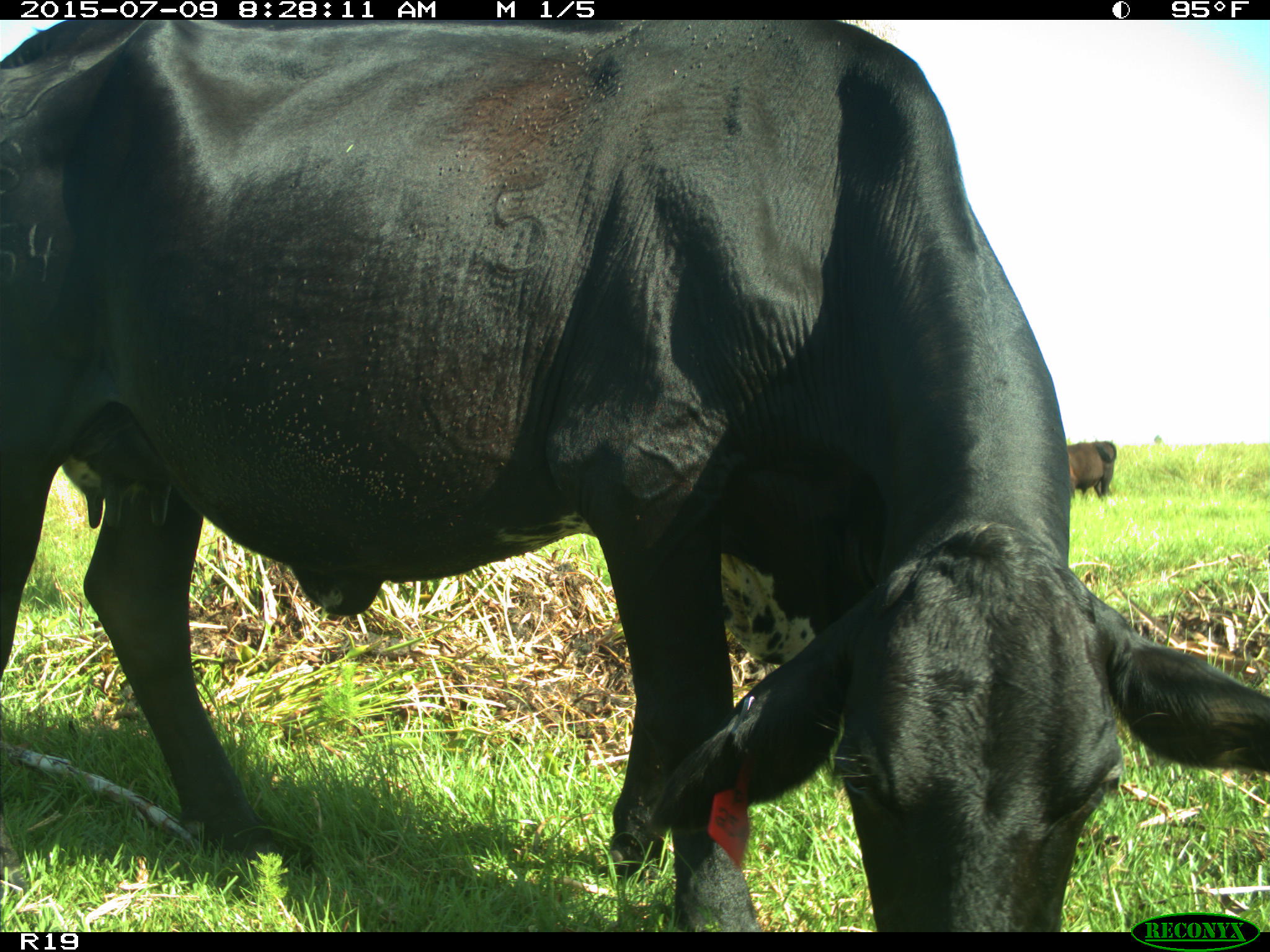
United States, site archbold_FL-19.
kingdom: Animalia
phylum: Chordata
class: Mammalia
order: Artiodactyla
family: Bovidae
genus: Bos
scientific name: Bos taurus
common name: domestic cow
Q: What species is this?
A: Bos taurus (domestic cow).